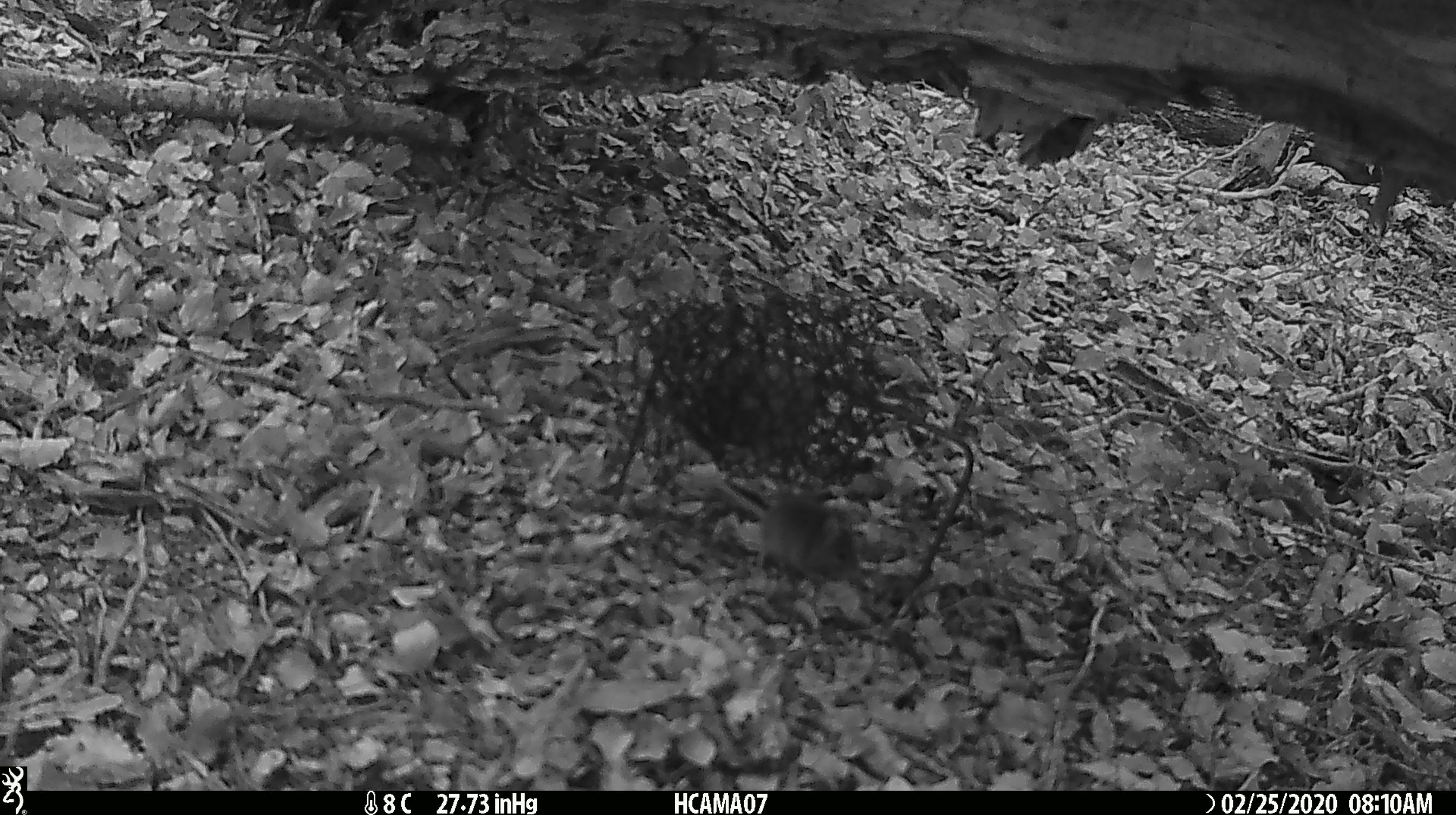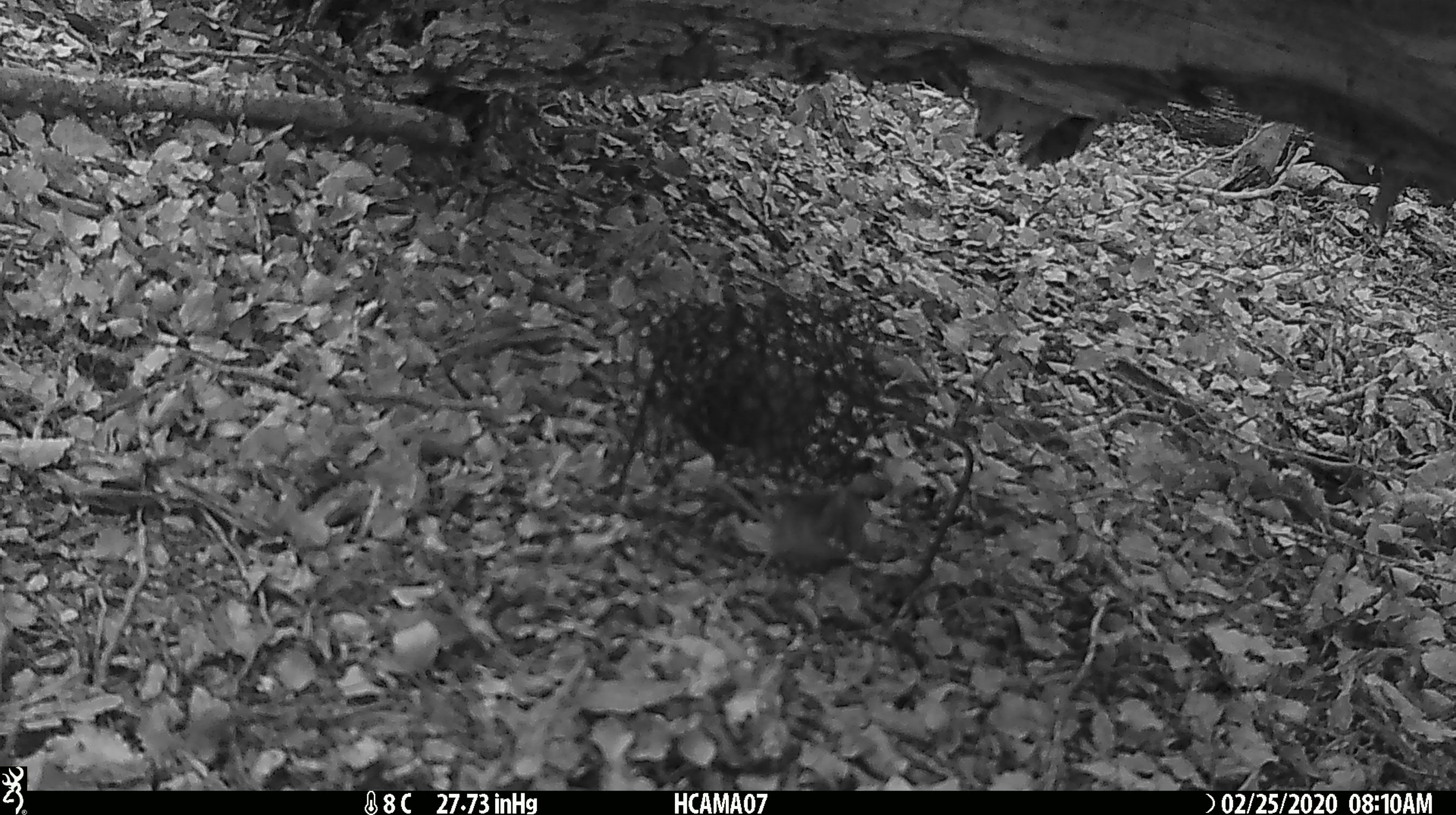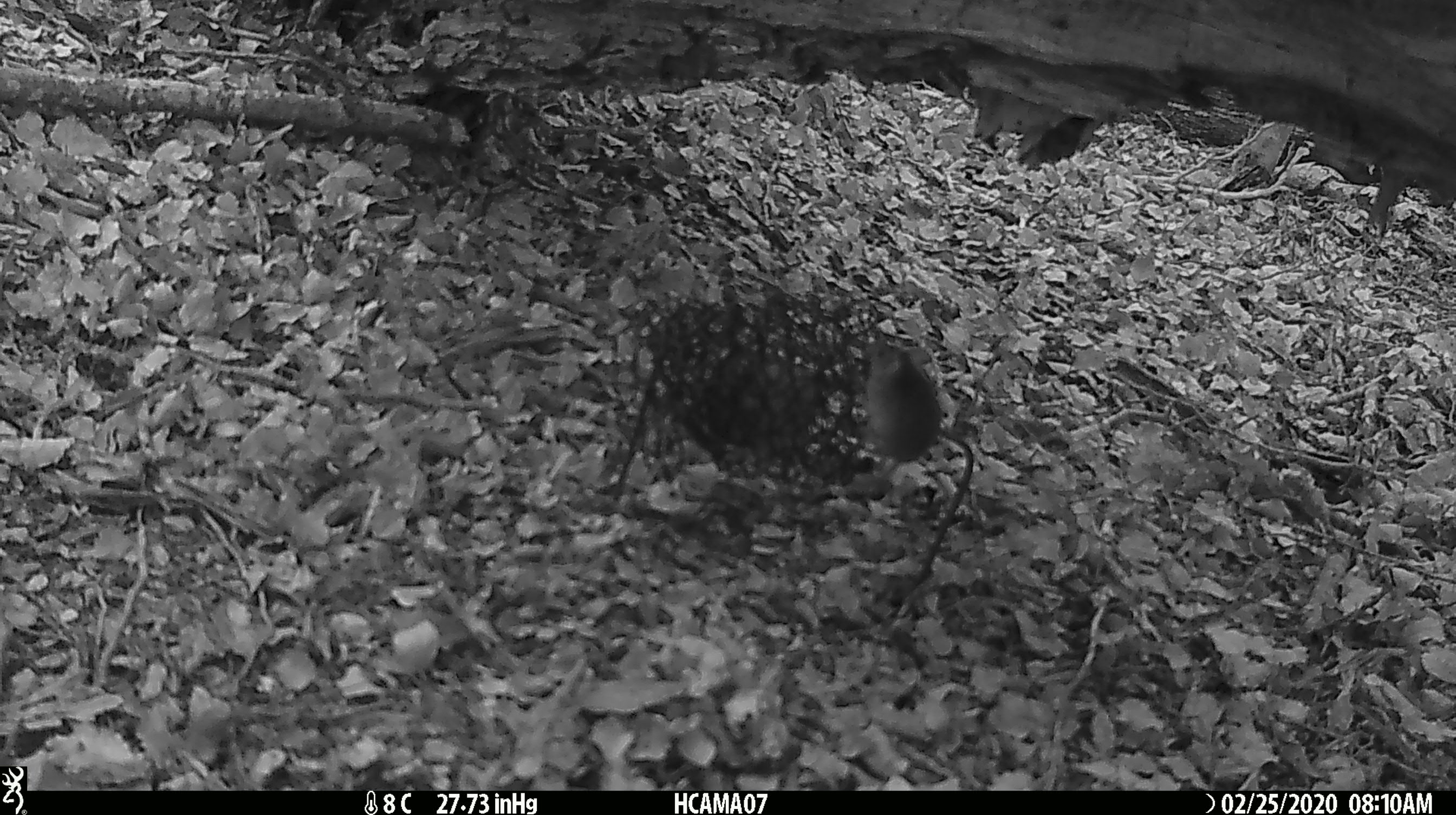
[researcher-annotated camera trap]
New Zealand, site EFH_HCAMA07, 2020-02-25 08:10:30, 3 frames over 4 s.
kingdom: Animalia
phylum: Chordata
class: Mammalia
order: Rodentia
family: Muridae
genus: Mus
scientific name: Mus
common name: mouse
Mouse (Mus).